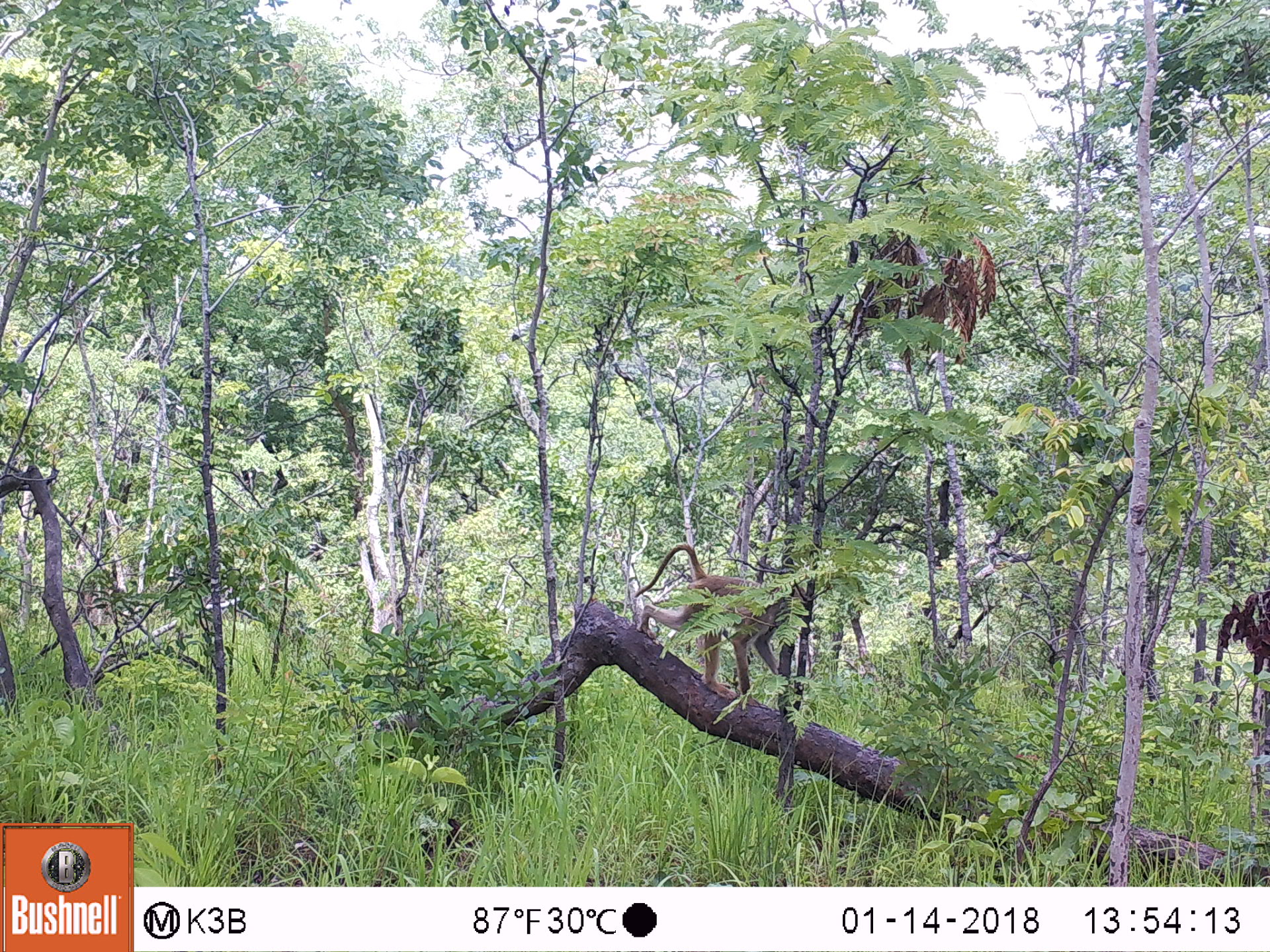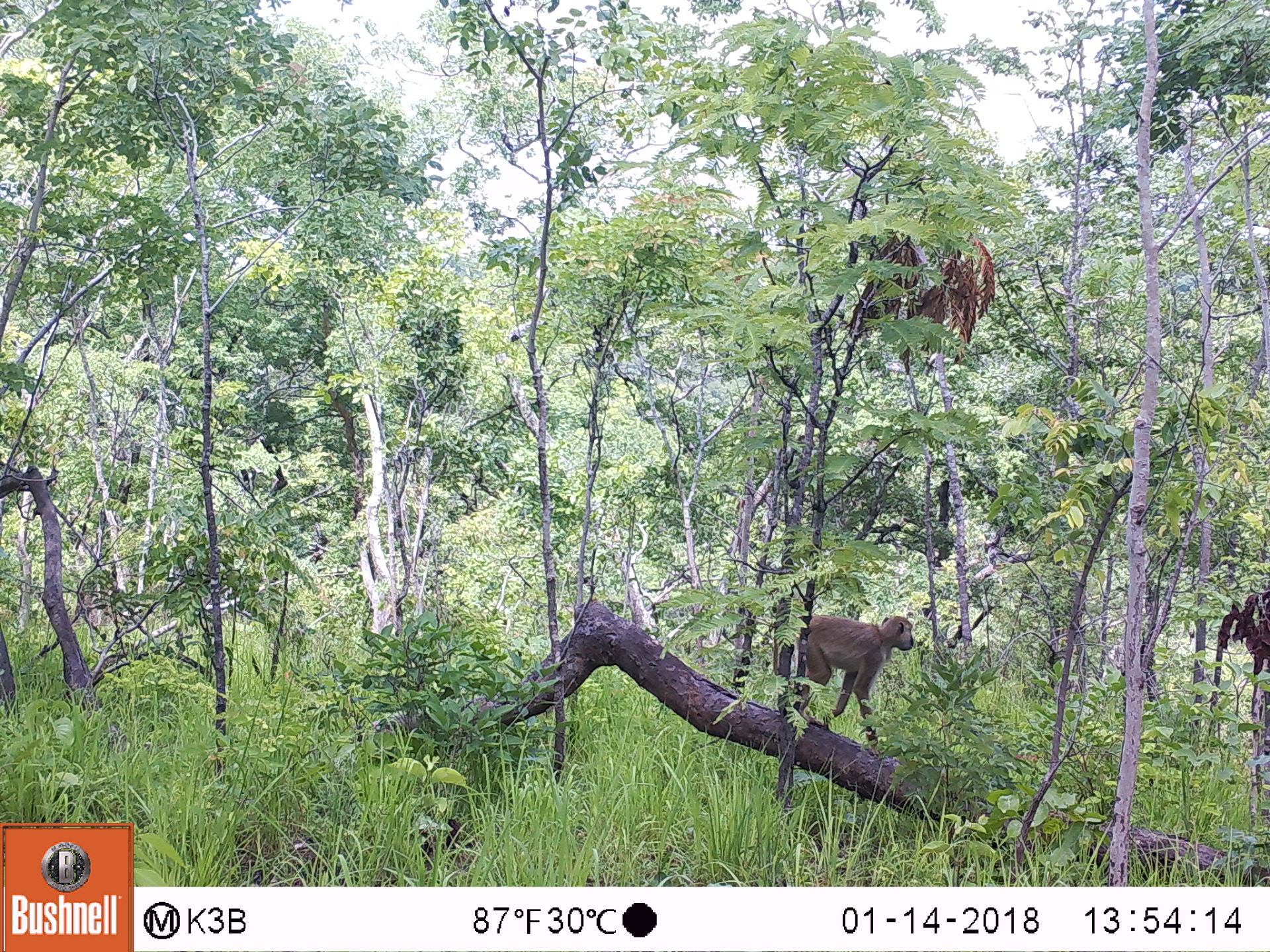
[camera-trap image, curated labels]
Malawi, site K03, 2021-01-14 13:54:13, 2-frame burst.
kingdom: Animalia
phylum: Chordata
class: Mammalia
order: Primates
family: Cercopithecidae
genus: Papio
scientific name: Papio cynocephalus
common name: yellow baboon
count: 1